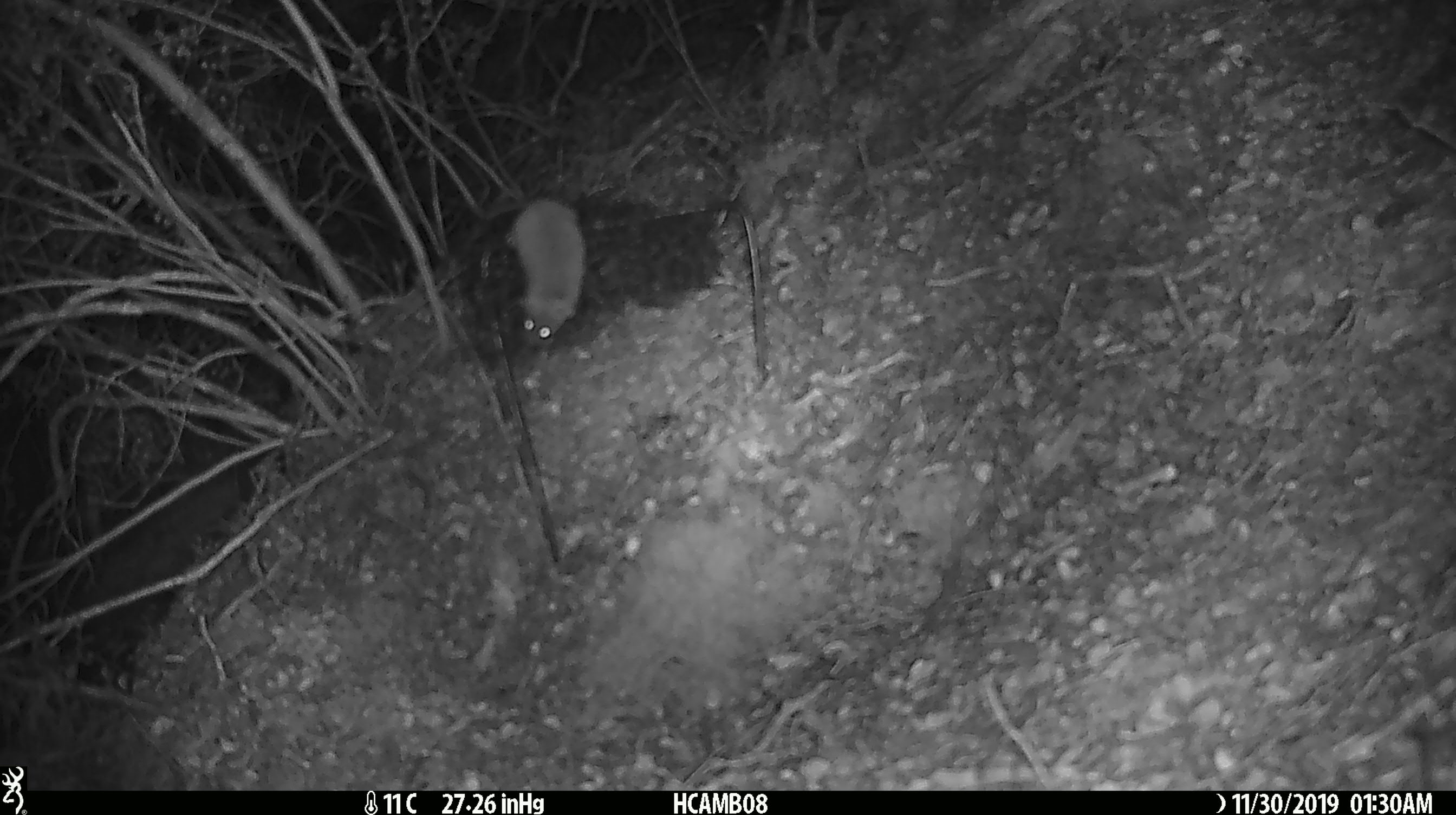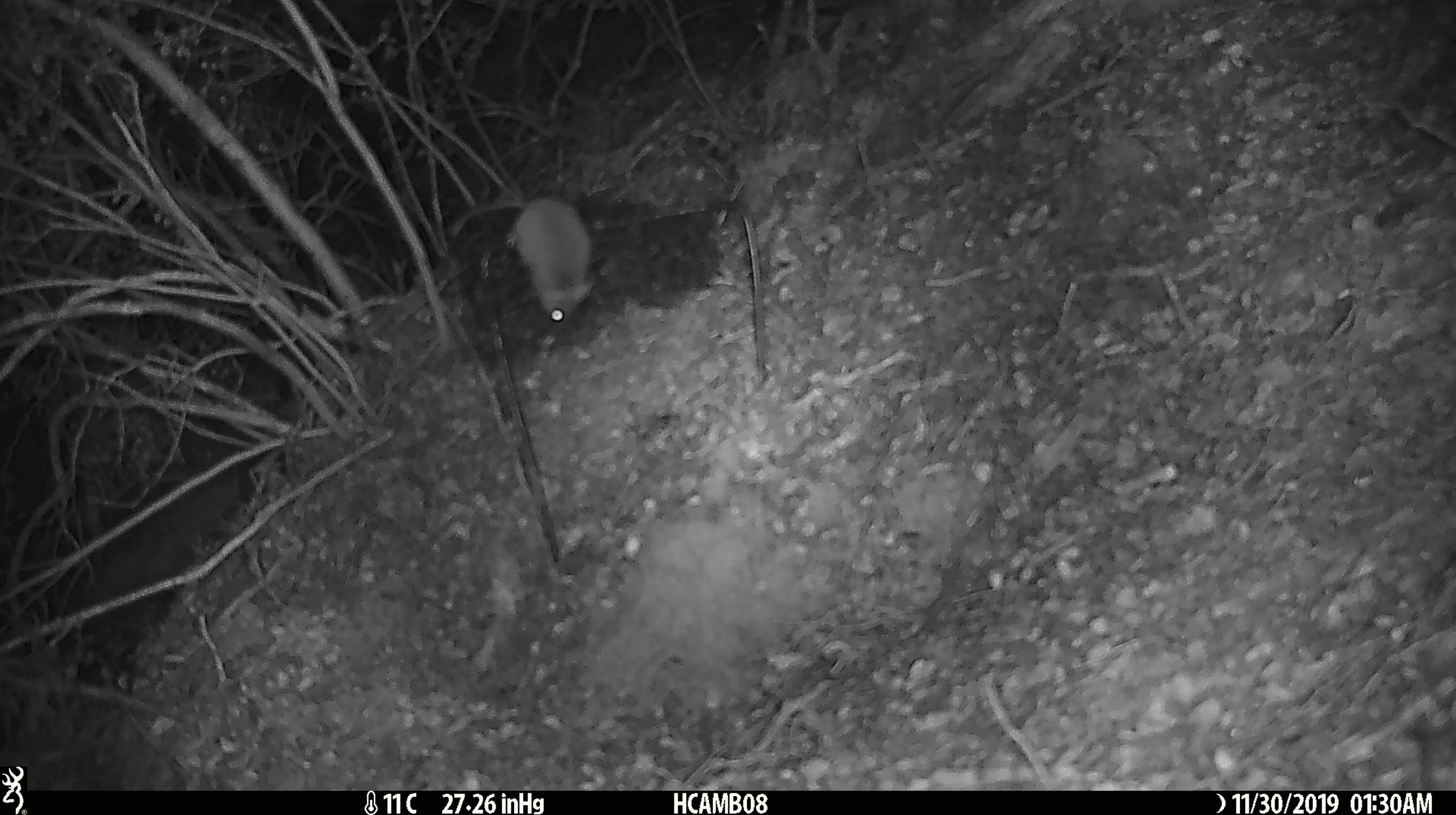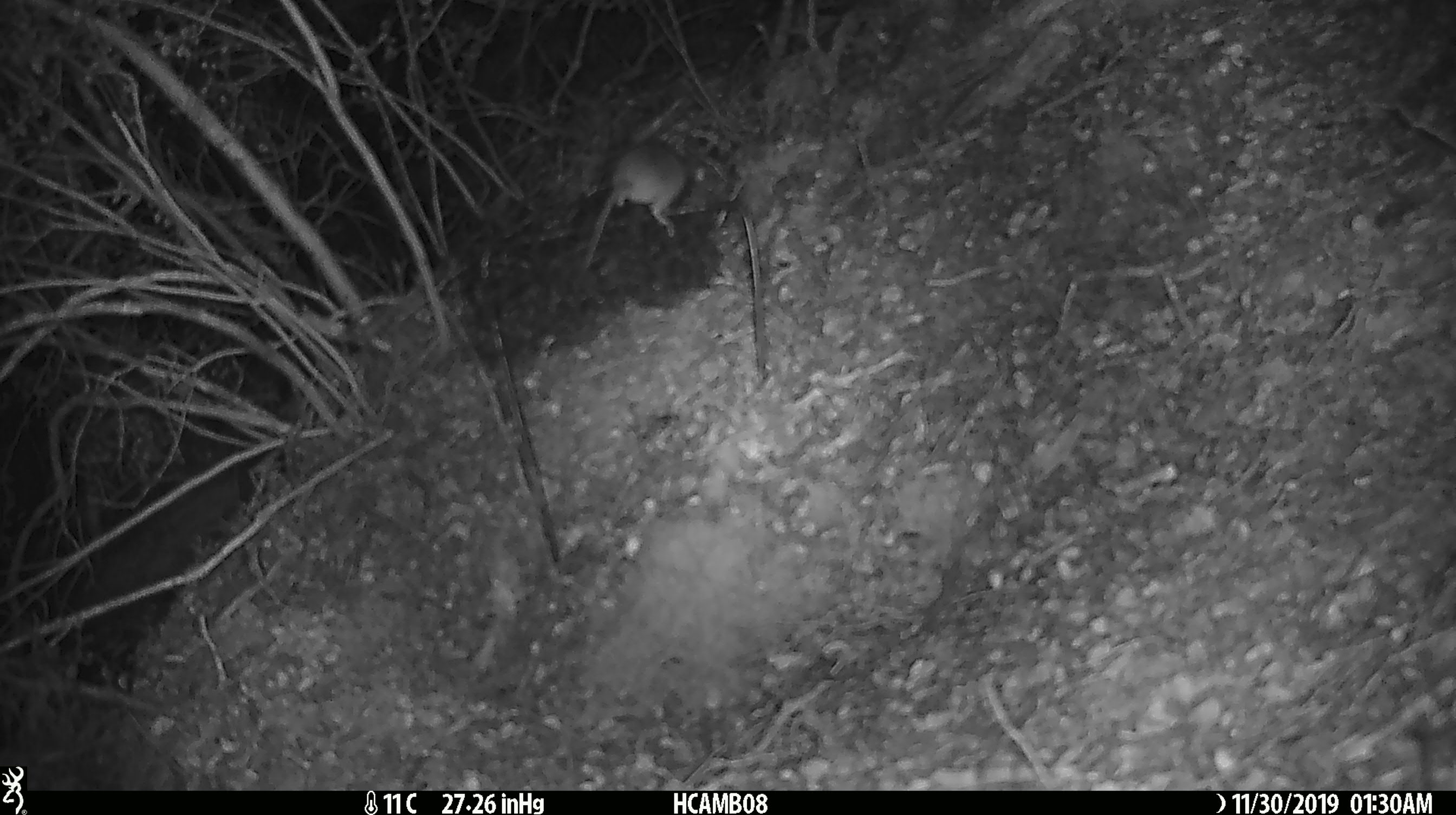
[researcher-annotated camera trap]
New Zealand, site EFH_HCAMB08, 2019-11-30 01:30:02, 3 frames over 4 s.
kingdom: Animalia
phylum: Chordata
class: Mammalia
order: Rodentia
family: Muridae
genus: Mus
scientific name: Mus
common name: mouse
Mouse (Mus).